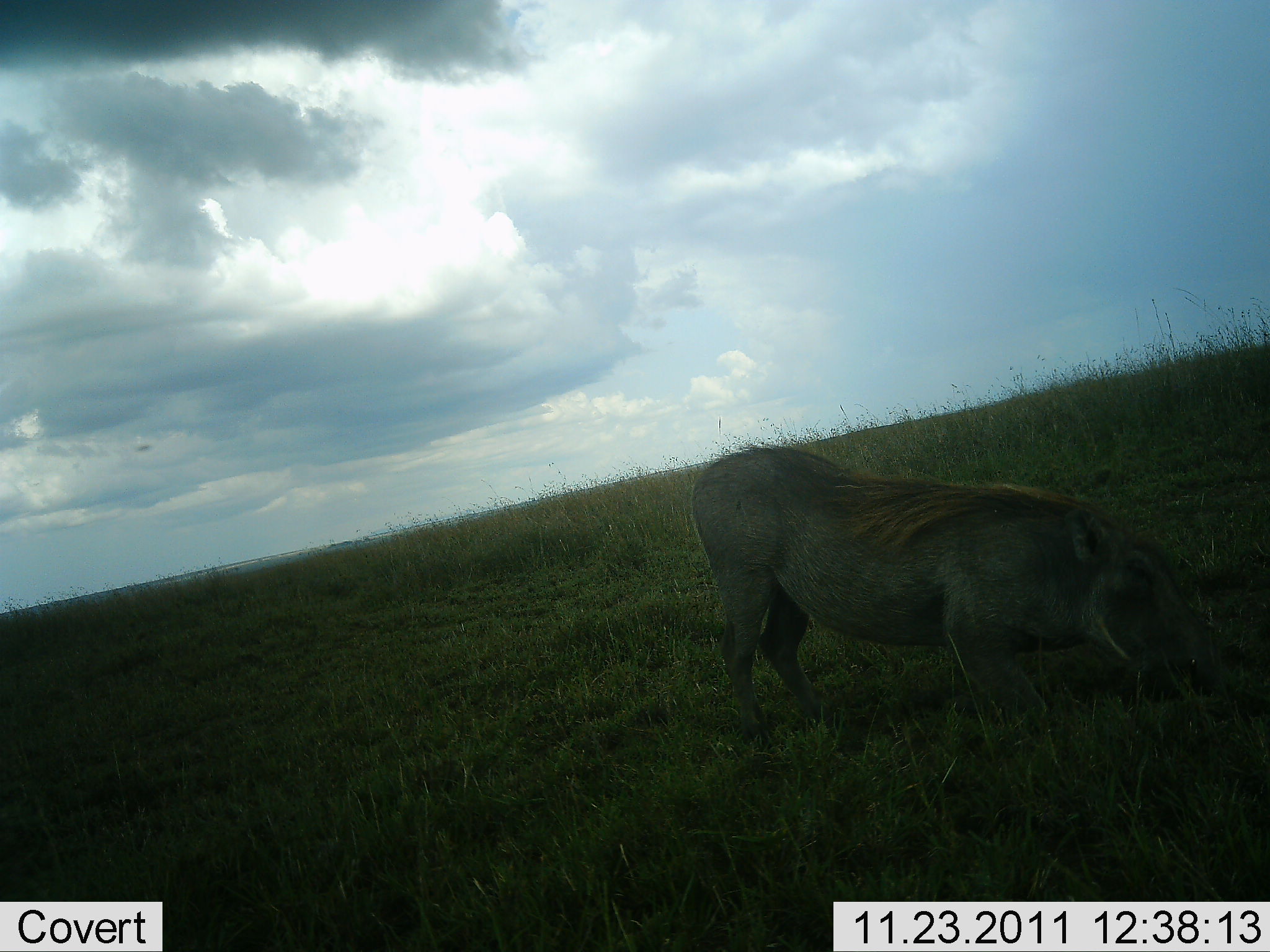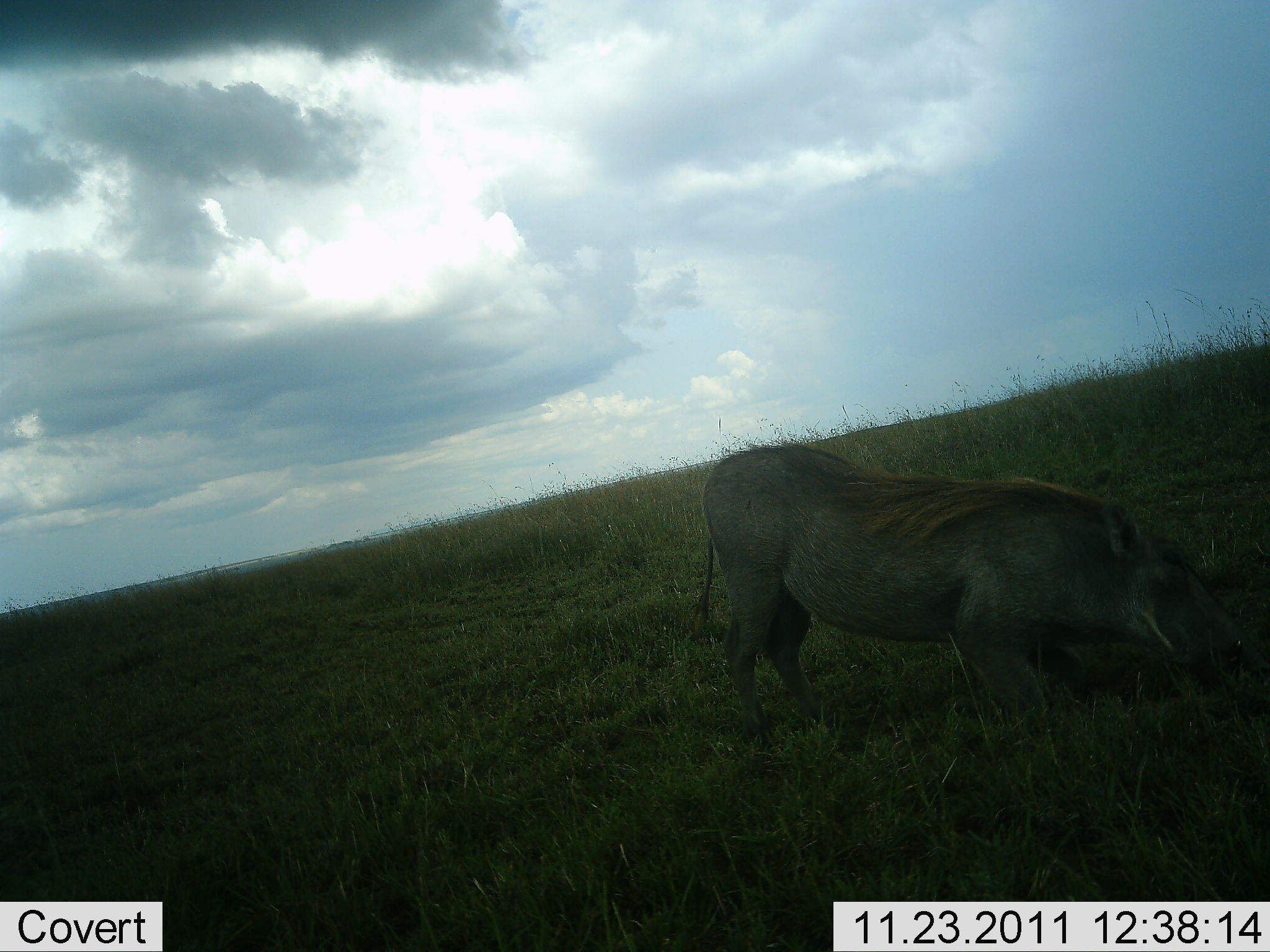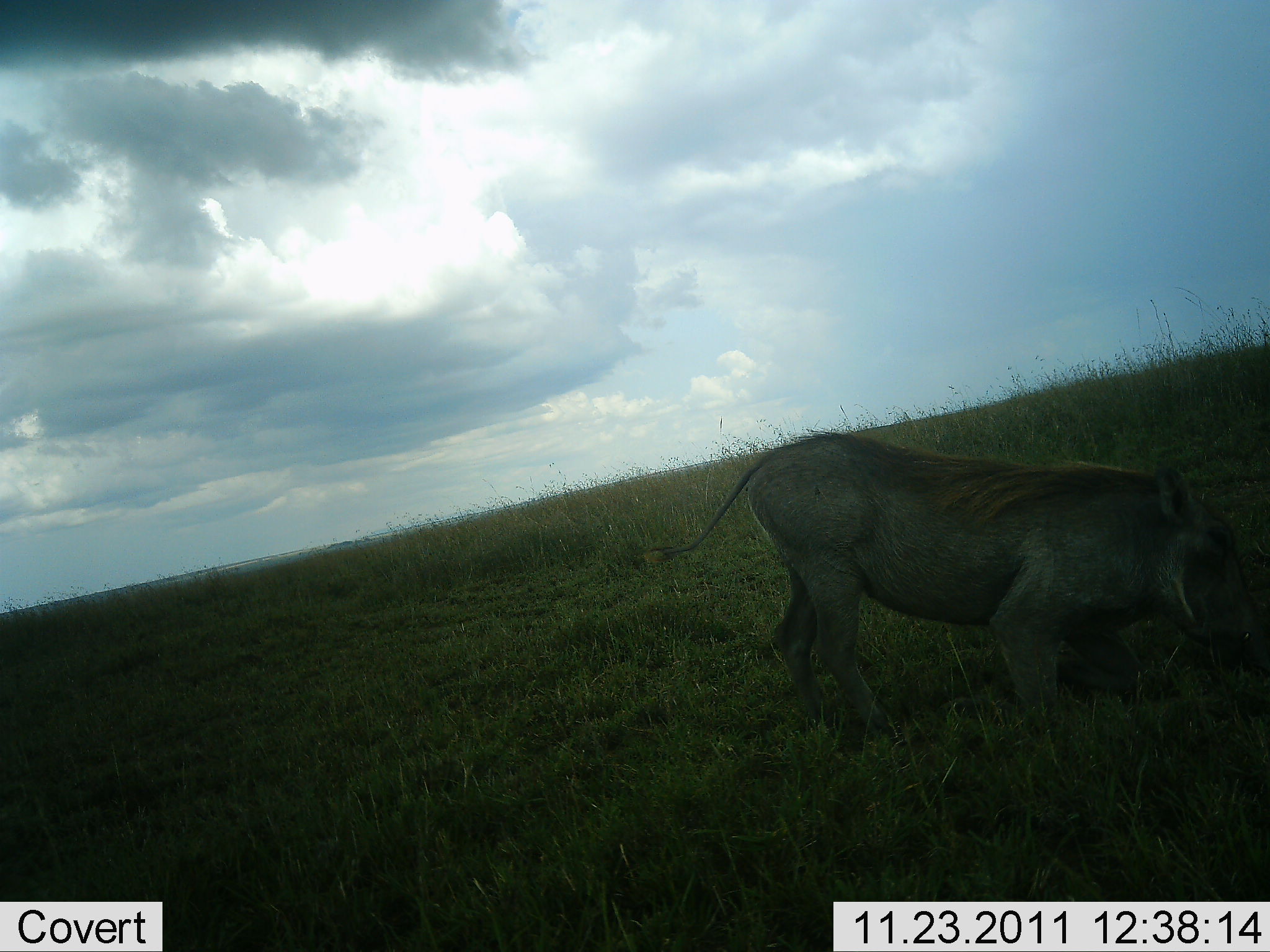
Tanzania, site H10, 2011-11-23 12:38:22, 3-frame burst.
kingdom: Animalia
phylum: Chordata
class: Mammalia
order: Artiodactyla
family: Suidae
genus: Phacochoerus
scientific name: Phacochoerus africanus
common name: warthog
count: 1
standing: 41%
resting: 0%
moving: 12%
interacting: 6%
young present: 0%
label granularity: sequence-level